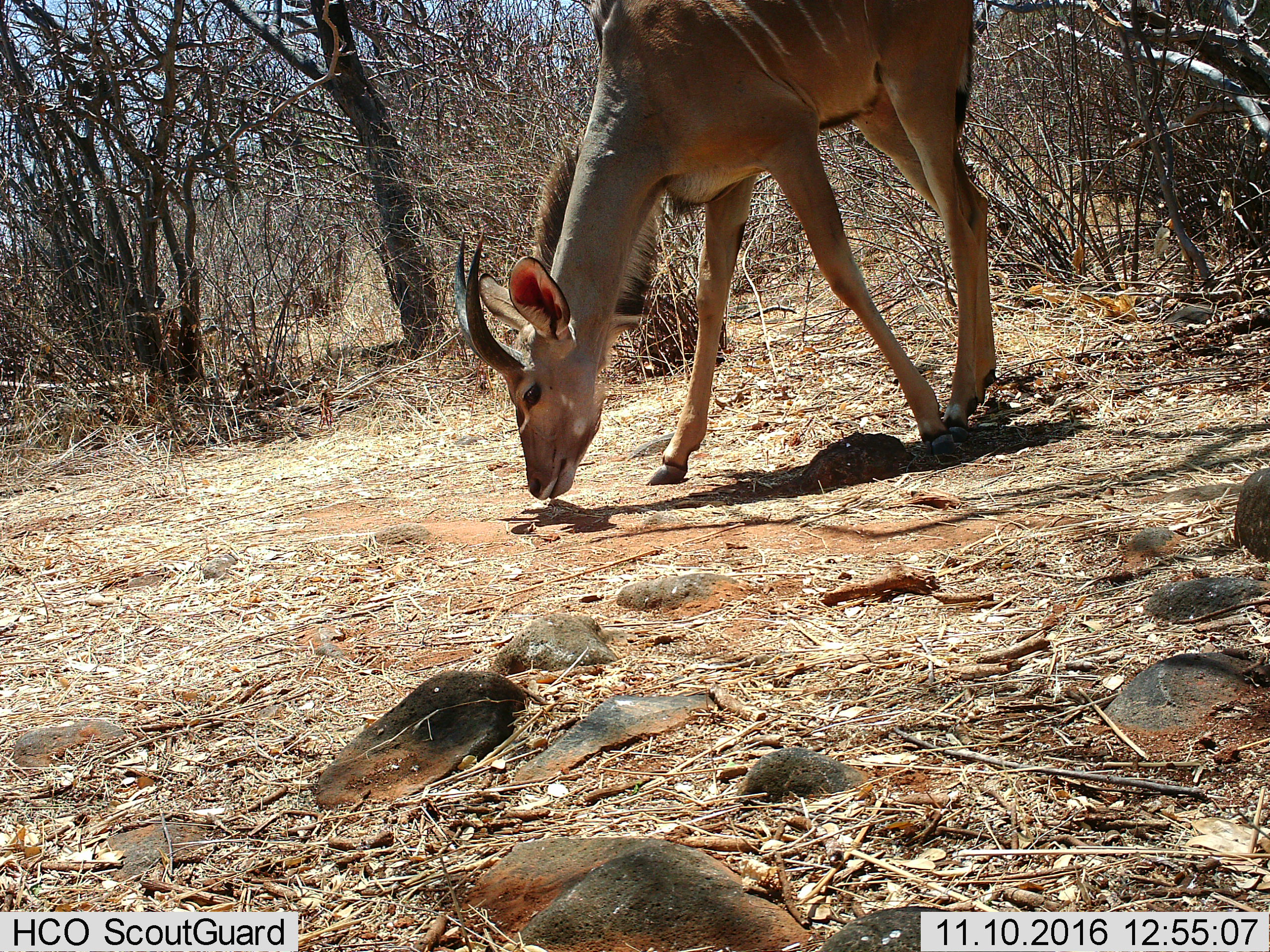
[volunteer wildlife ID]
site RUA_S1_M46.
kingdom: Animalia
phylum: Chordata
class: Mammalia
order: Artiodactyla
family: Bovidae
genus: Tragelaphus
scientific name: Tragelaphus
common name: kudu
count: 1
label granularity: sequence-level